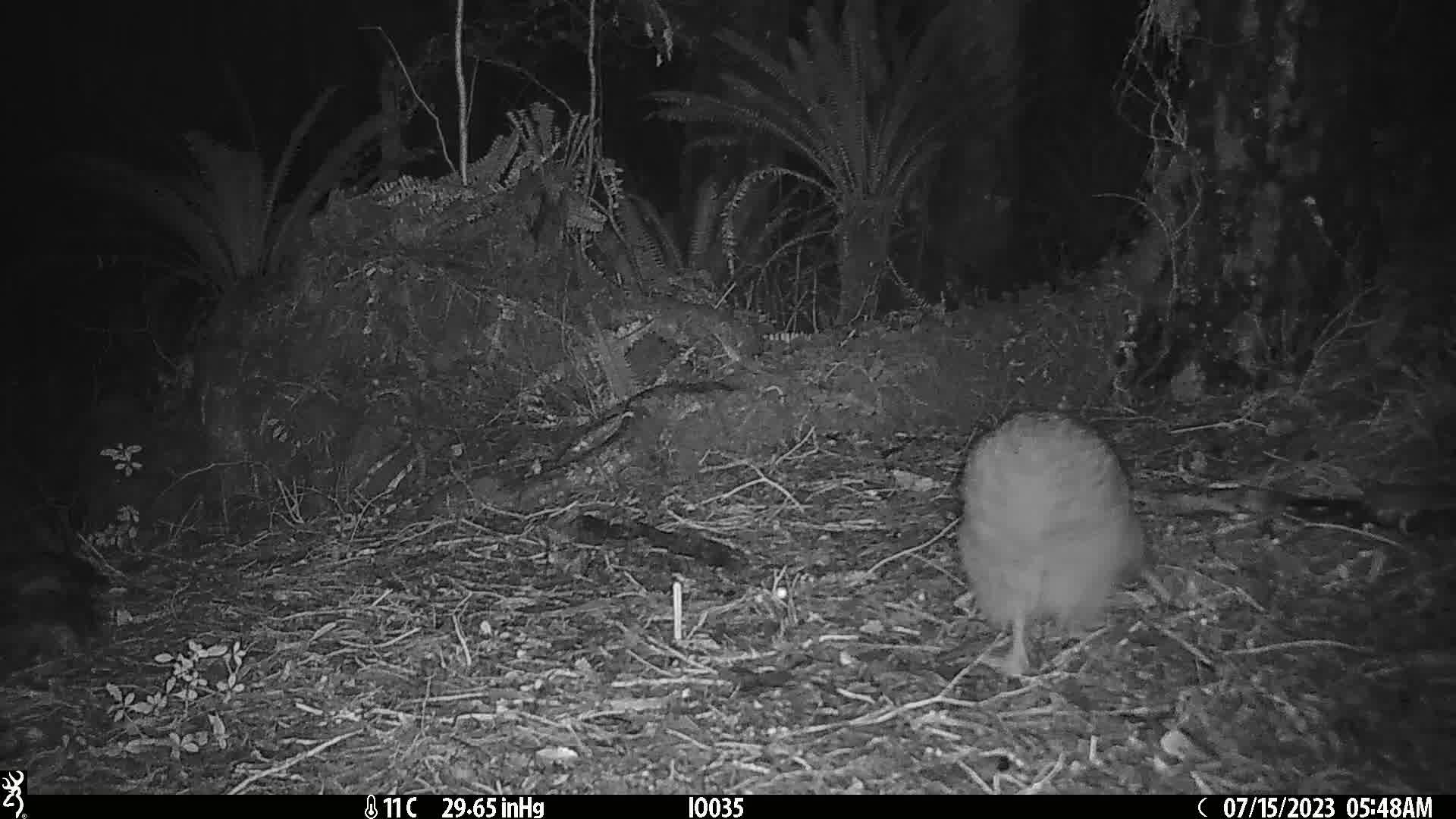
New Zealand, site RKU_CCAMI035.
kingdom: Animalia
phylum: Chordata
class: Aves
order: Apterygiformes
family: Apterygidae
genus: Apteryx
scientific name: Apteryx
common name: kiwi